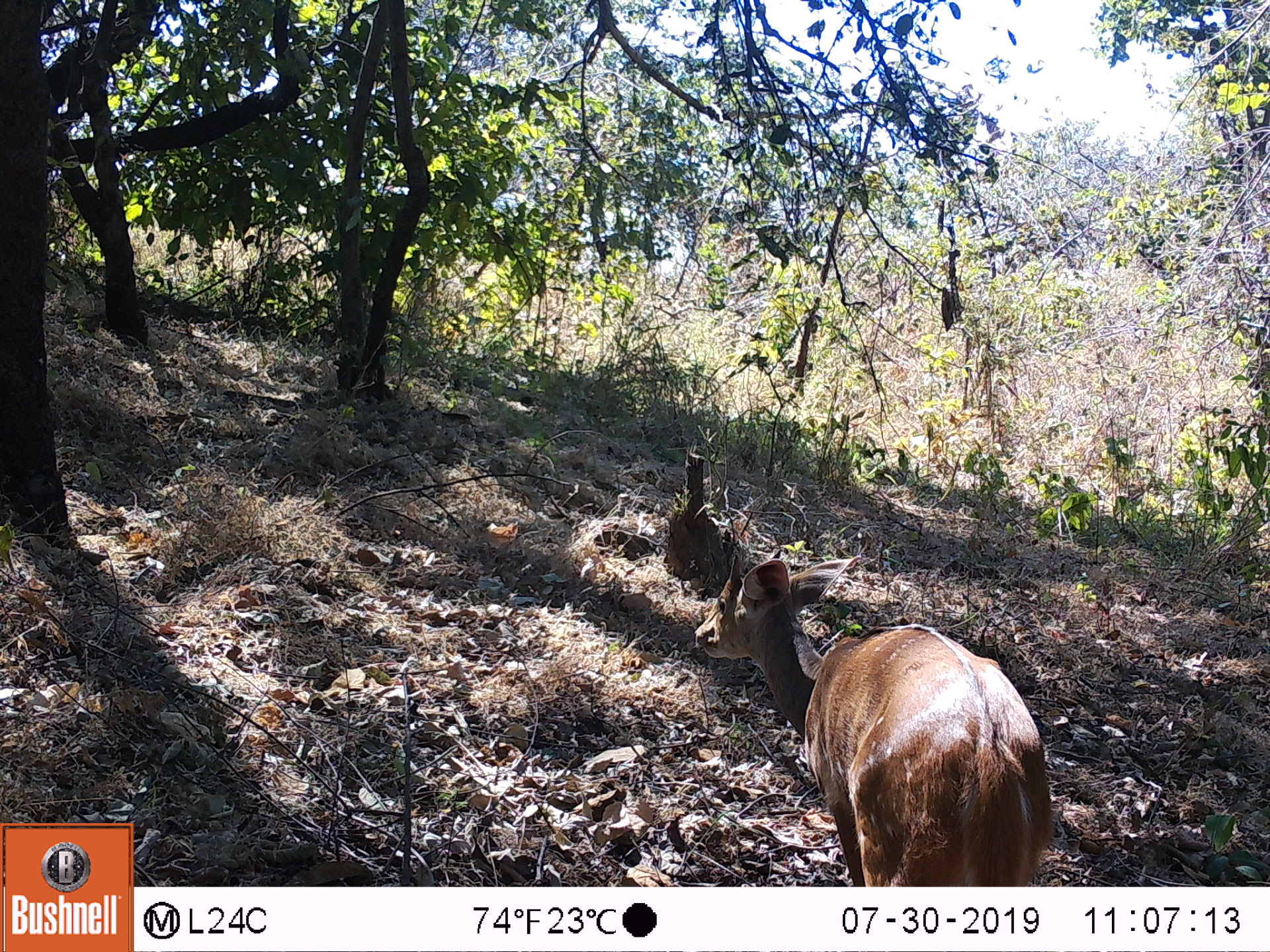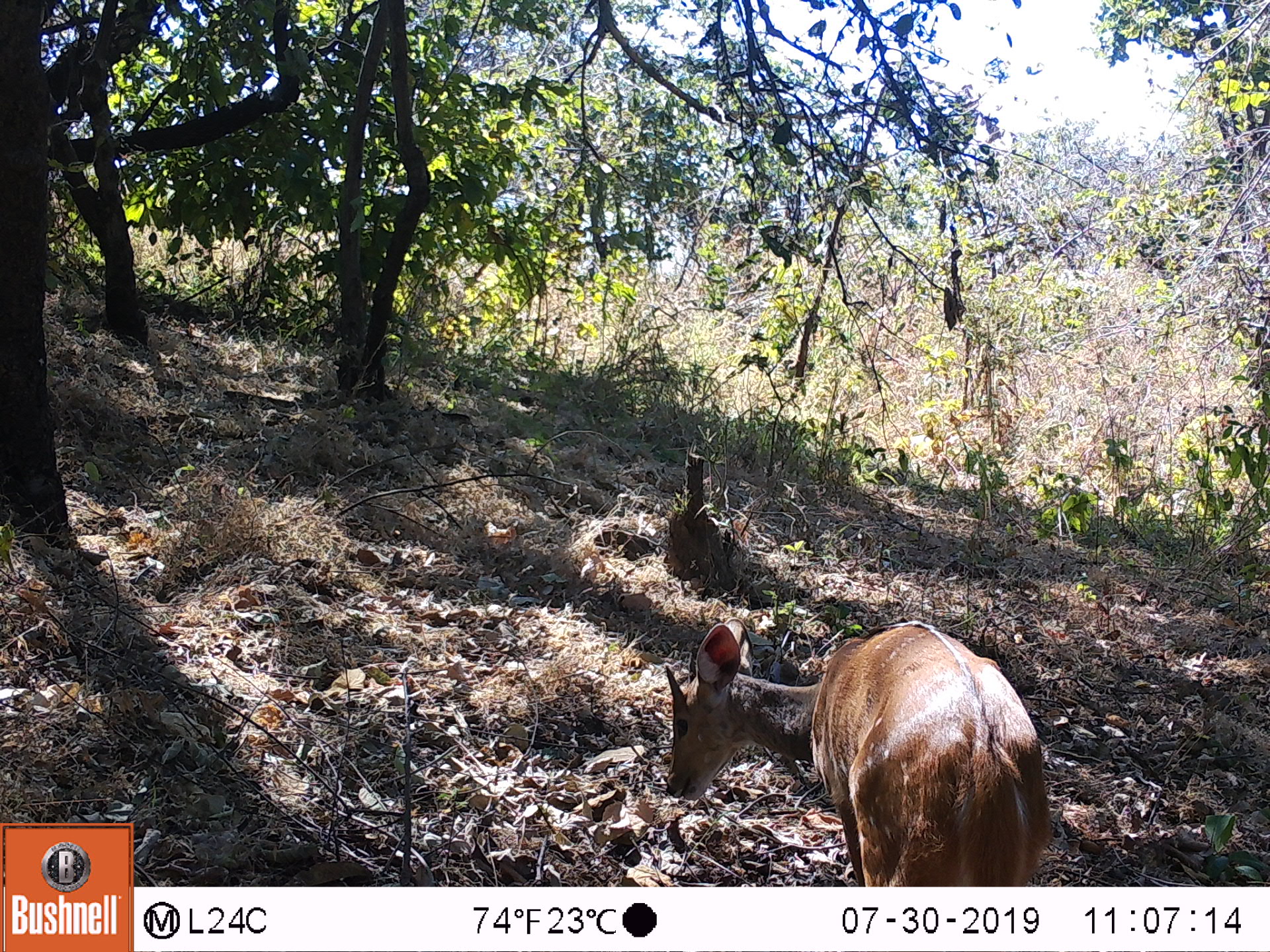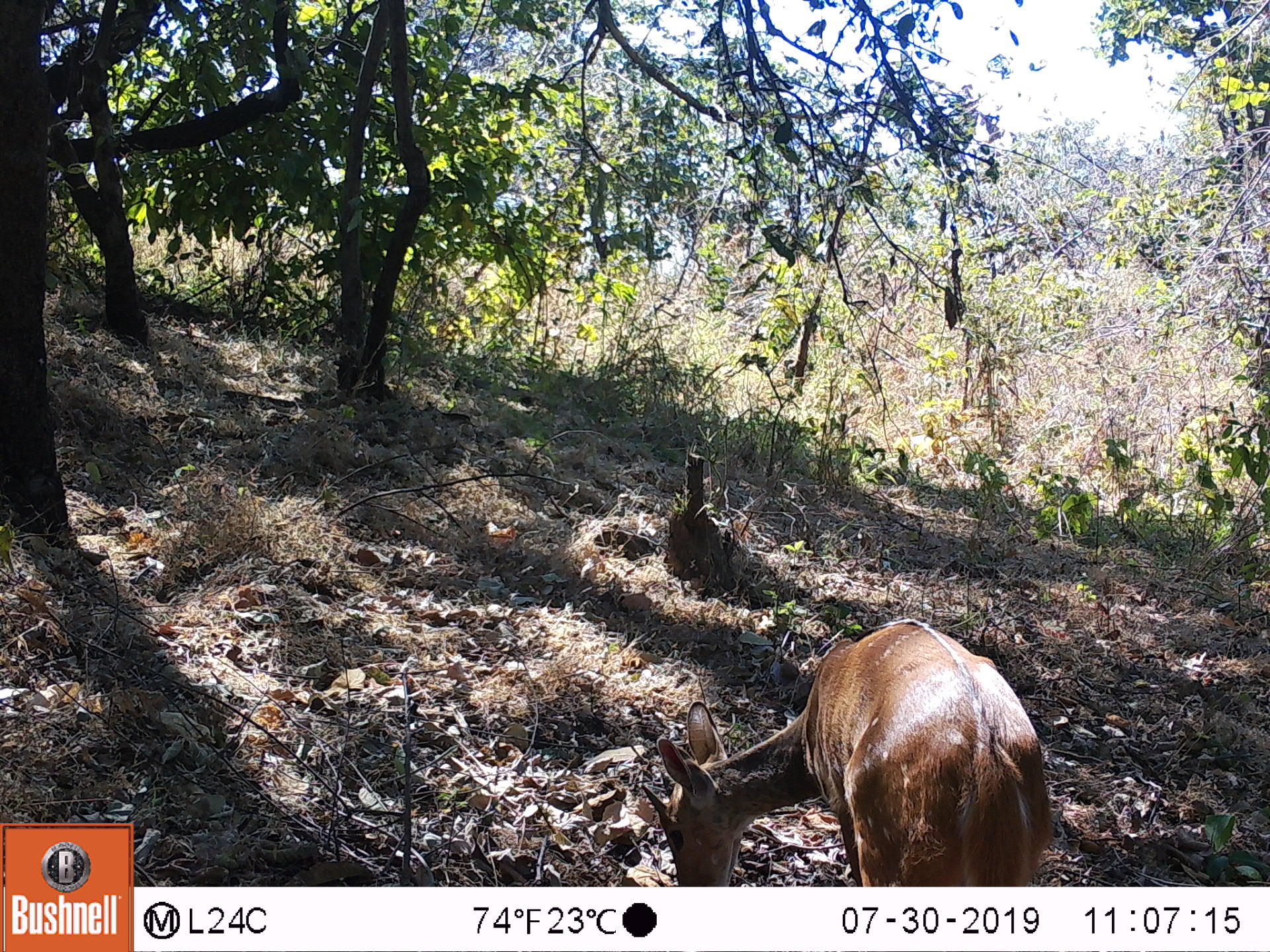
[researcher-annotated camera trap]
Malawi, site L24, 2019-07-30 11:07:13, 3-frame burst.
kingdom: Animalia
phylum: Chordata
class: Mammalia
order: Artiodactyla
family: Bovidae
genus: Tragelaphus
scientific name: Tragelaphus sylvaticus sylvaticus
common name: cape bushbuck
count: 1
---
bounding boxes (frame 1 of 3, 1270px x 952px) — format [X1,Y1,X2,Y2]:
cape bushbuck: [691,550,1058,882]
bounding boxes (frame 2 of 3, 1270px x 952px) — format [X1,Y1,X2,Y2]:
cape bushbuck: [655,618,1051,878]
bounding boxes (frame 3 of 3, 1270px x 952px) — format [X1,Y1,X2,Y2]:
cape bushbuck: [638,616,1057,885]